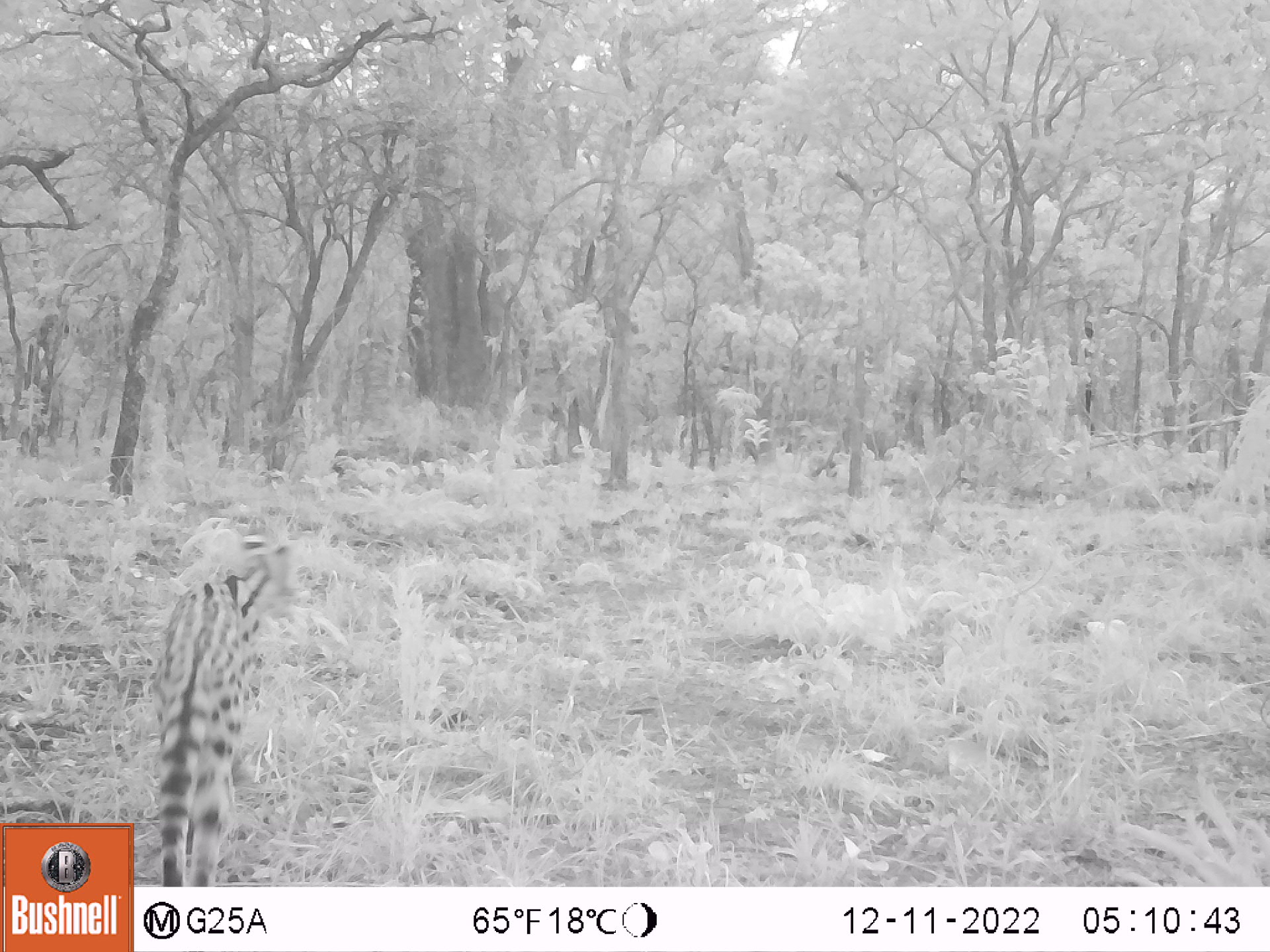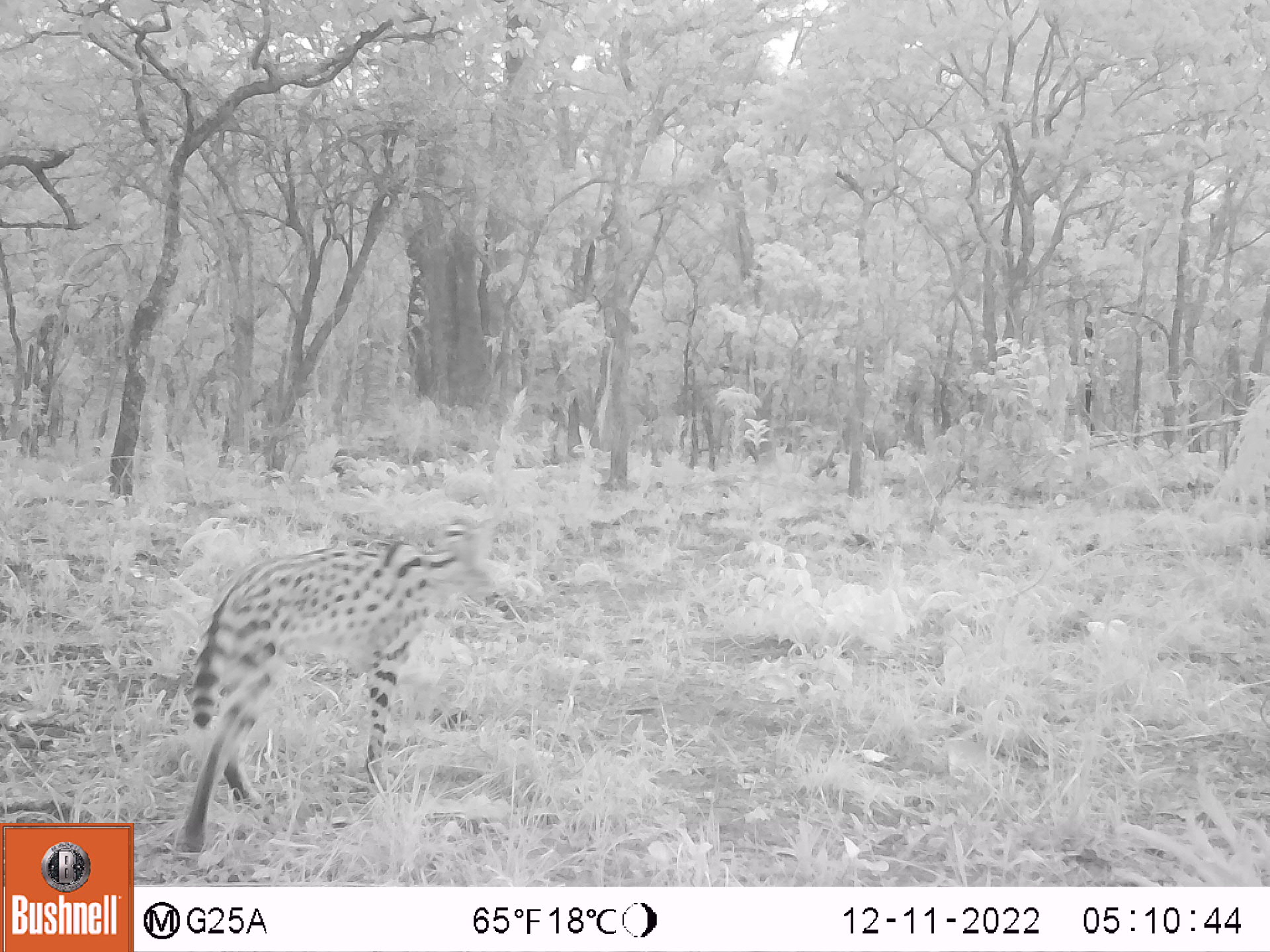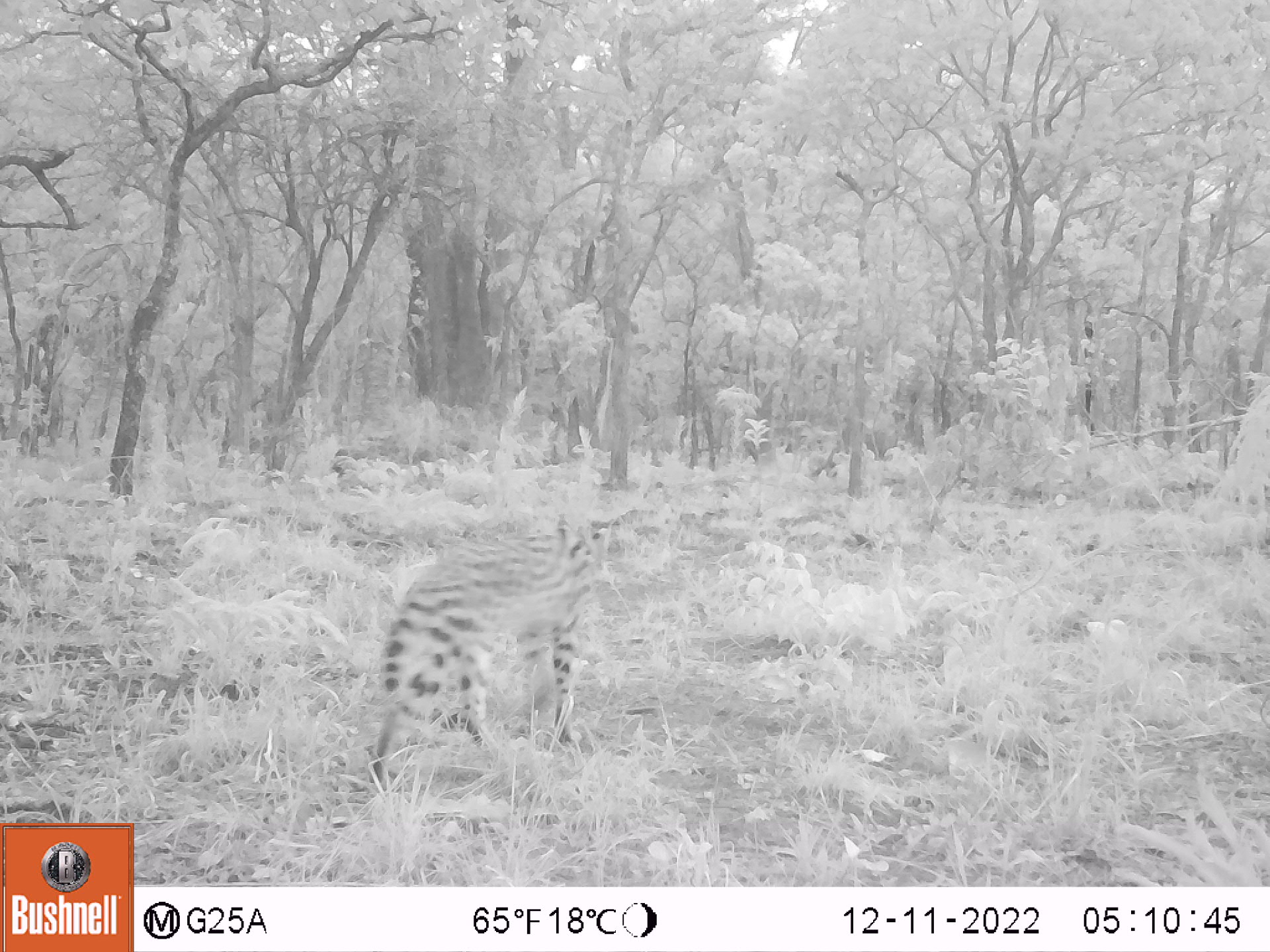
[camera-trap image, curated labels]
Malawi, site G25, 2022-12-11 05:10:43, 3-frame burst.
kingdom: Animalia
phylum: Chordata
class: Mammalia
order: Carnivora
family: Felidae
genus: Leptailurus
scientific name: Leptailurus serval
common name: serval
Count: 1.